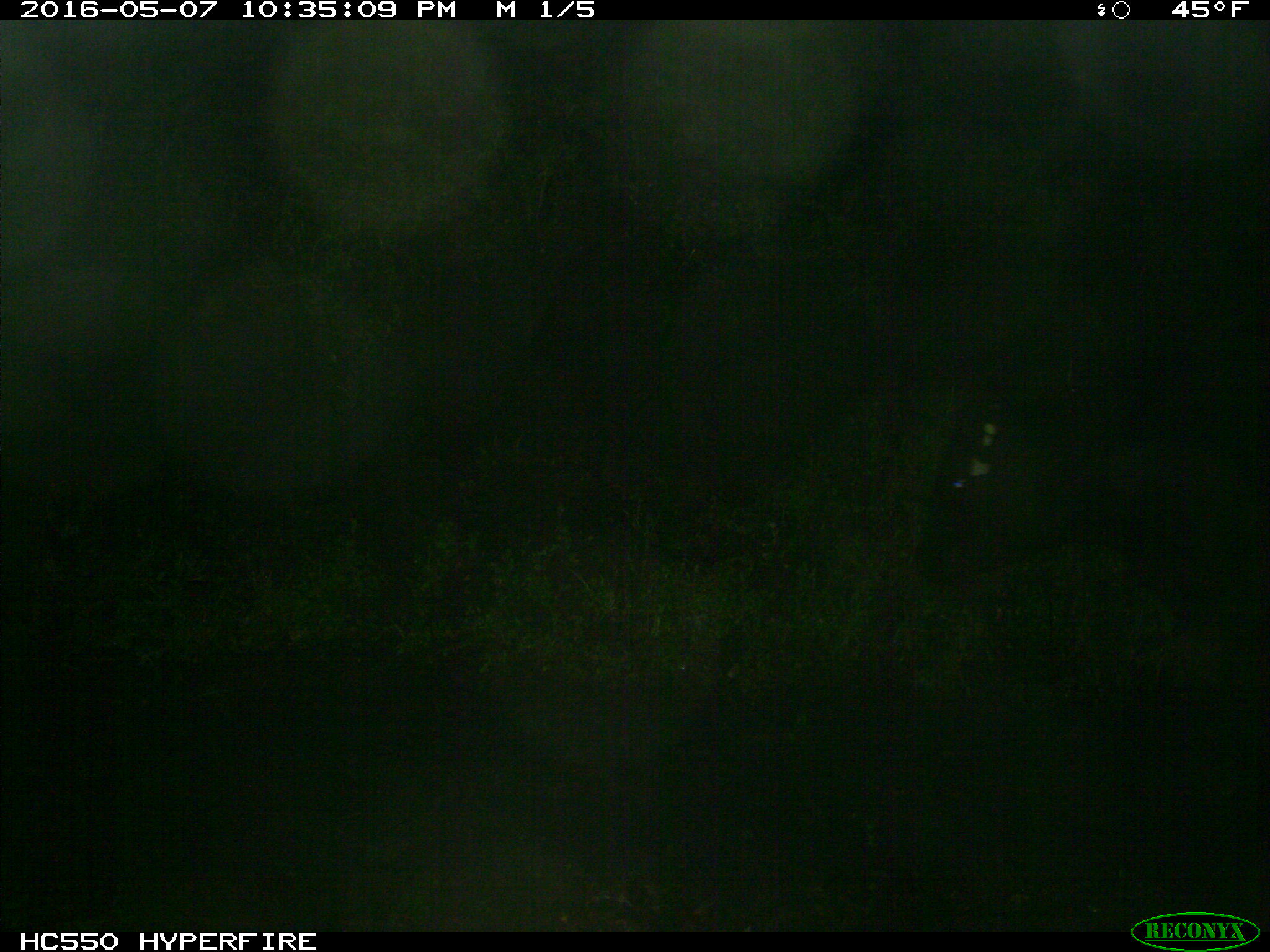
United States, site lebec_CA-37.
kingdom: Animalia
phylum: Chordata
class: Mammalia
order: Artiodactyla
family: Bovidae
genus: Bos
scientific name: Bos taurus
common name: domestic cow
Bos taurus (domestic cow).